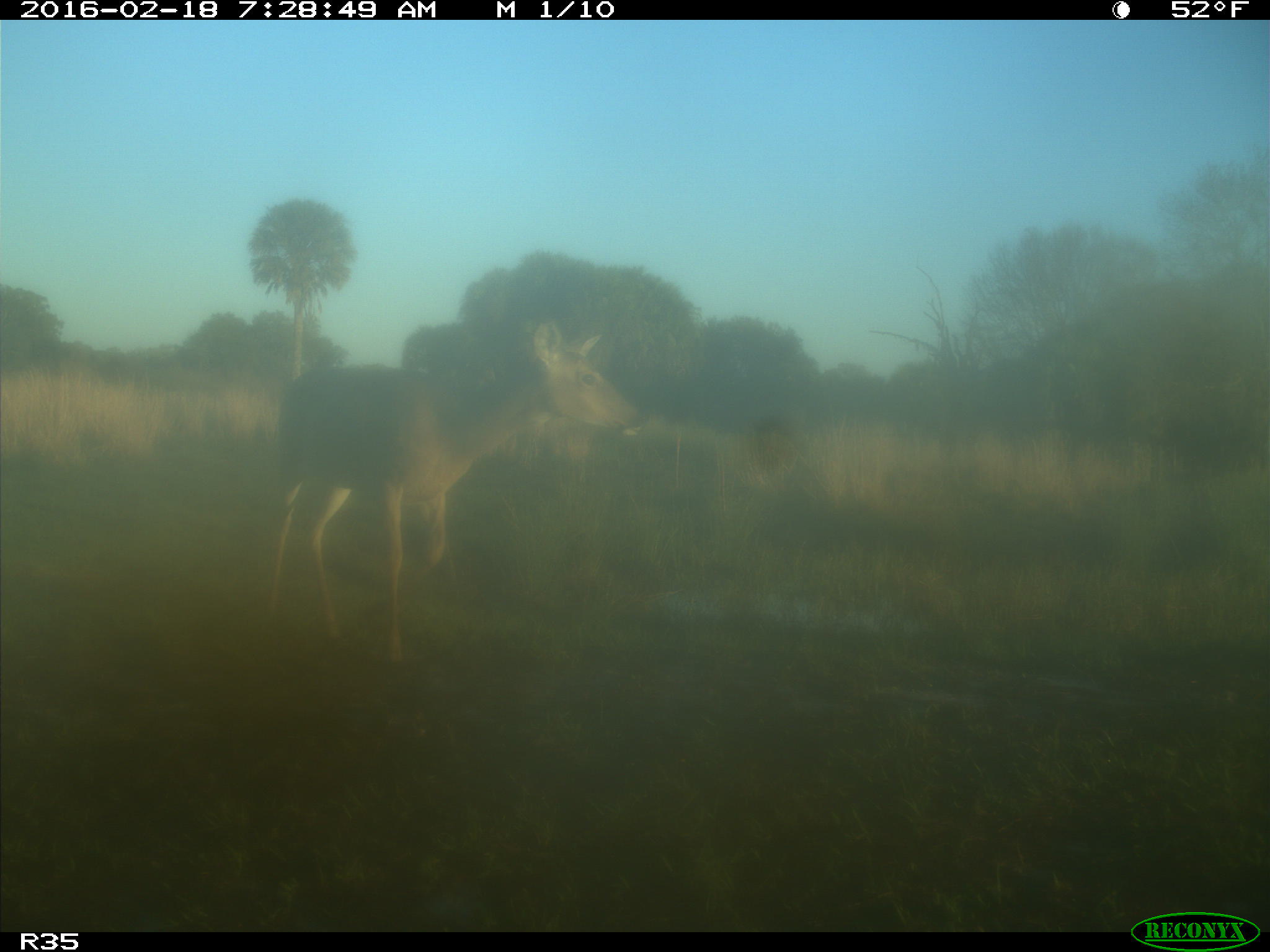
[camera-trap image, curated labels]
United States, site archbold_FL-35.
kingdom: Animalia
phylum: Chordata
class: Mammalia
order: Artiodactyla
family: Cervidae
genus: Odocoileus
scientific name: Odocoileus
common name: deer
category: unidentified deer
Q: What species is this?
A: Unidentified deer (deer) (Odocoileus).